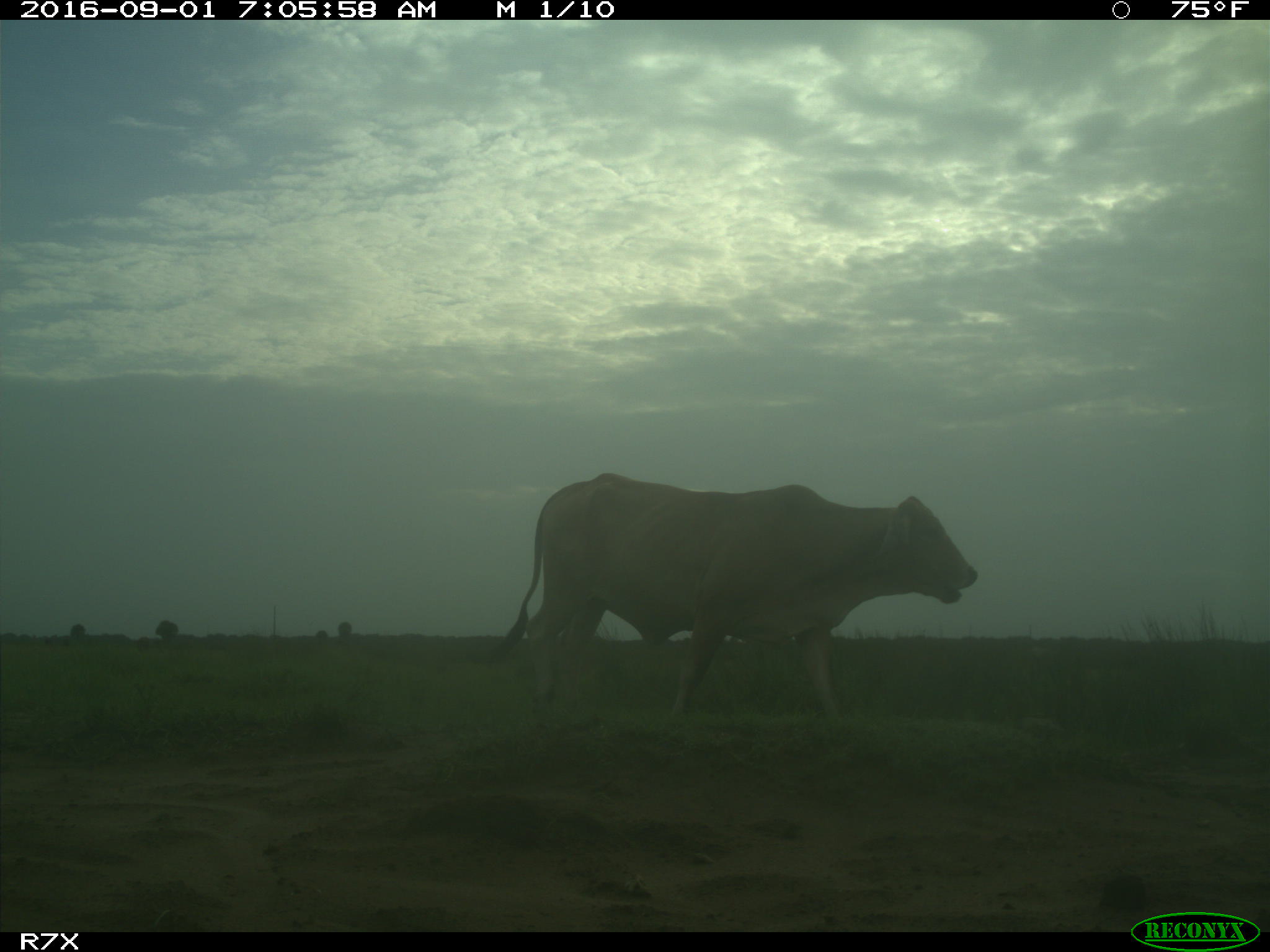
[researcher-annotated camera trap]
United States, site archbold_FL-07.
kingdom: Animalia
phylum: Chordata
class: Mammalia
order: Artiodactyla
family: Bovidae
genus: Bos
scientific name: Bos taurus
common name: domestic cow